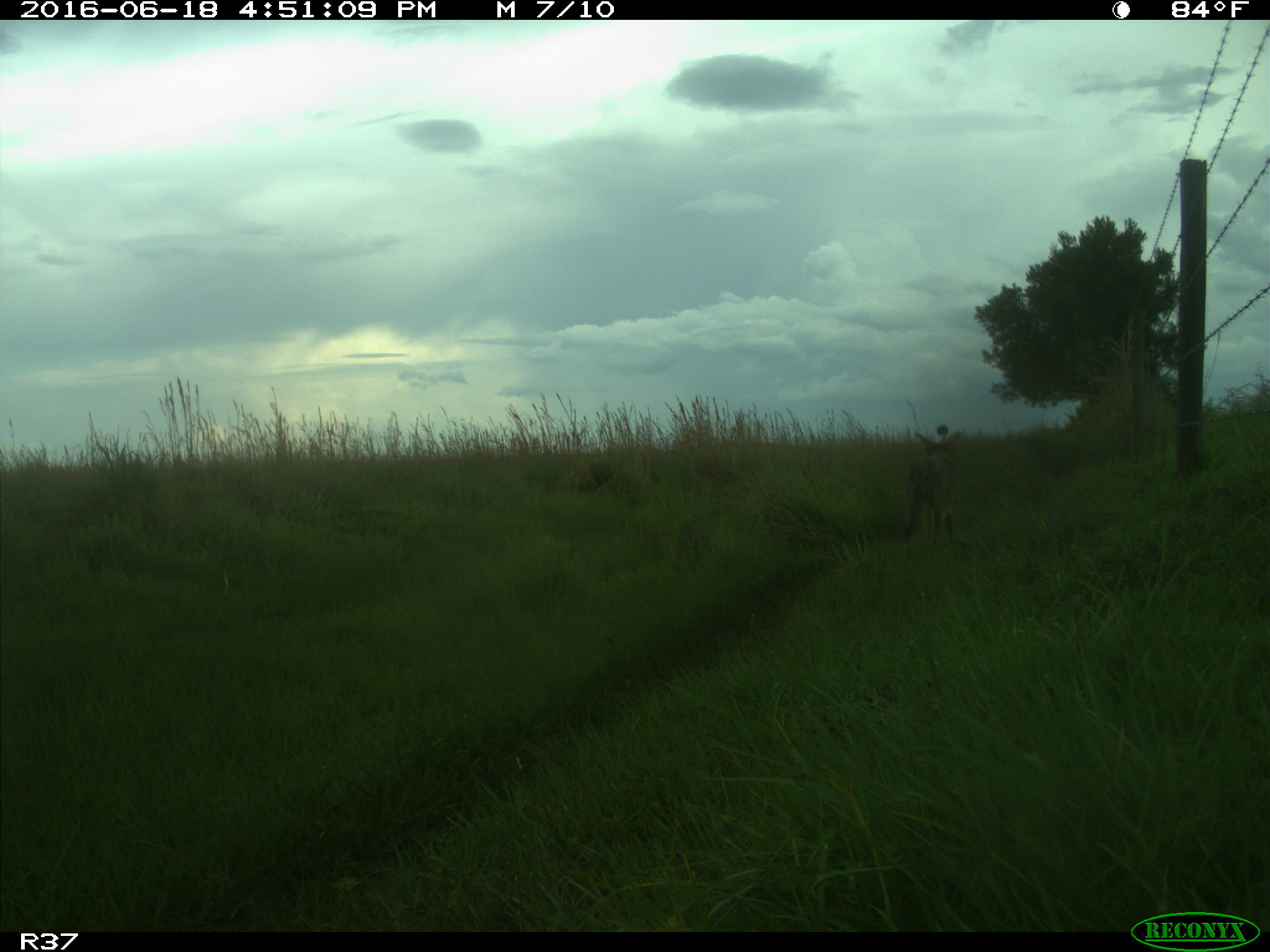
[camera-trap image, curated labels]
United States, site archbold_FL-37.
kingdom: Animalia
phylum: Chordata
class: Mammalia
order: Carnivora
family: Canidae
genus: Canis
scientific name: Canis latrans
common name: coyote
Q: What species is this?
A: Canis latrans (coyote).